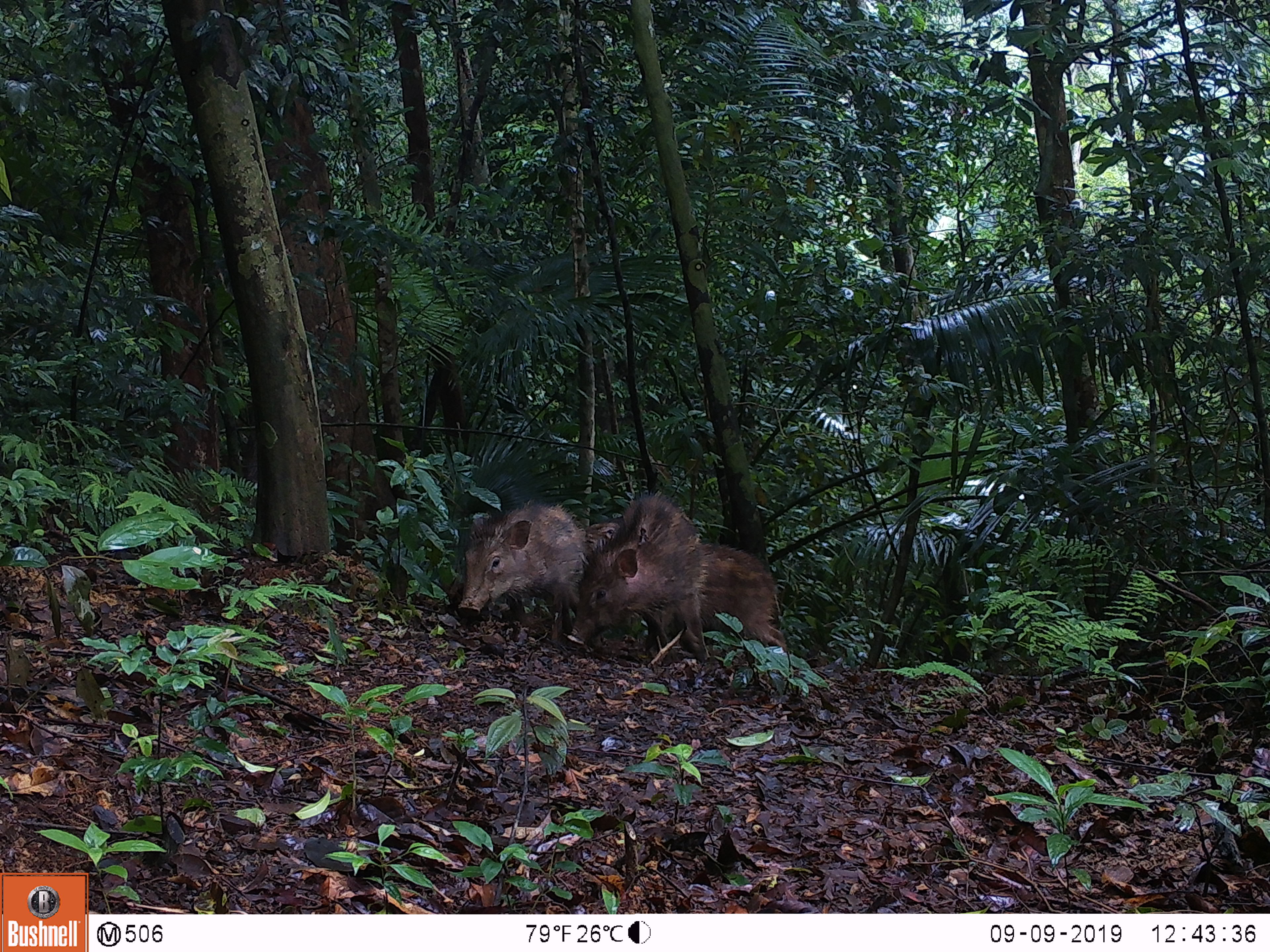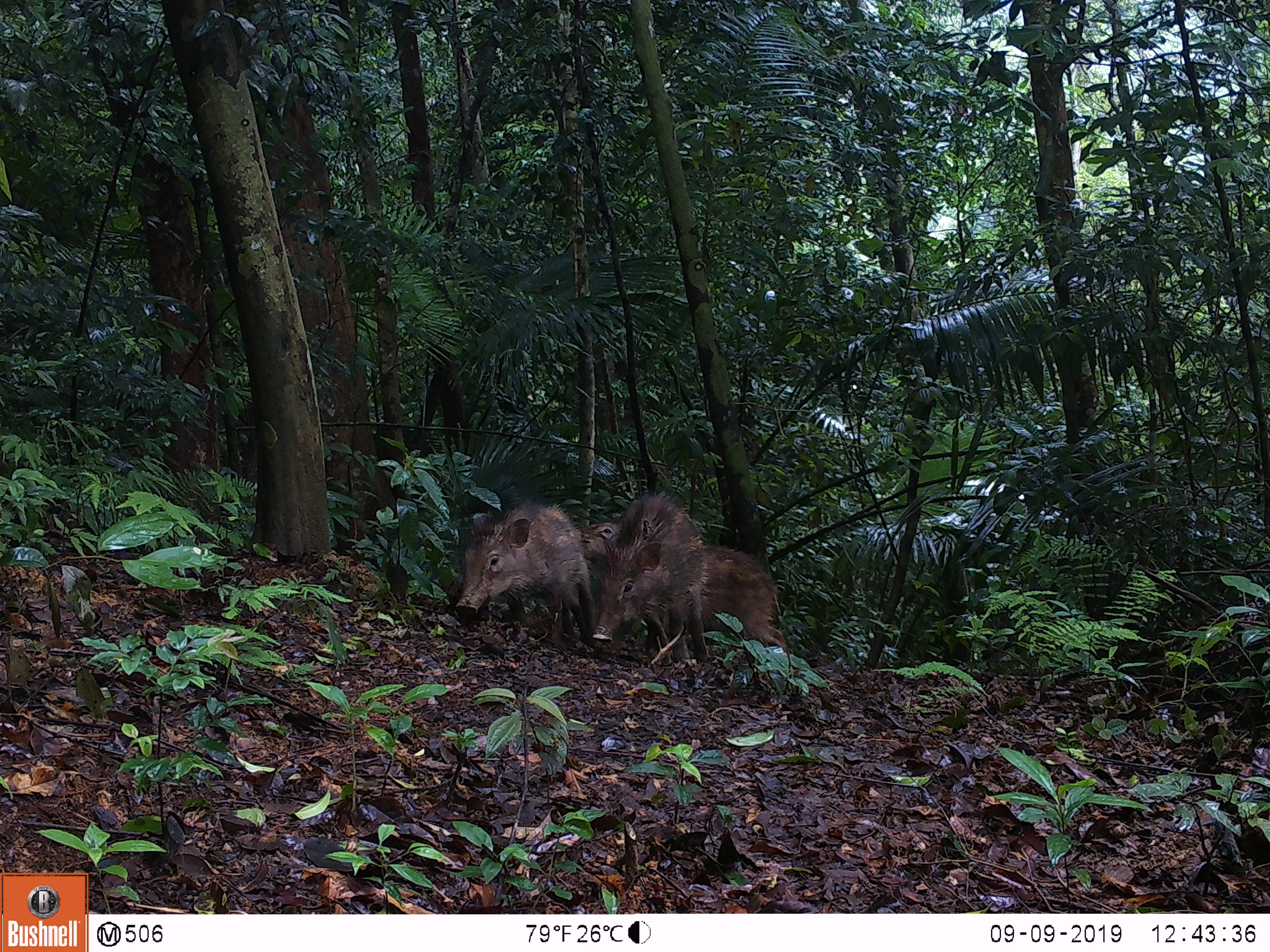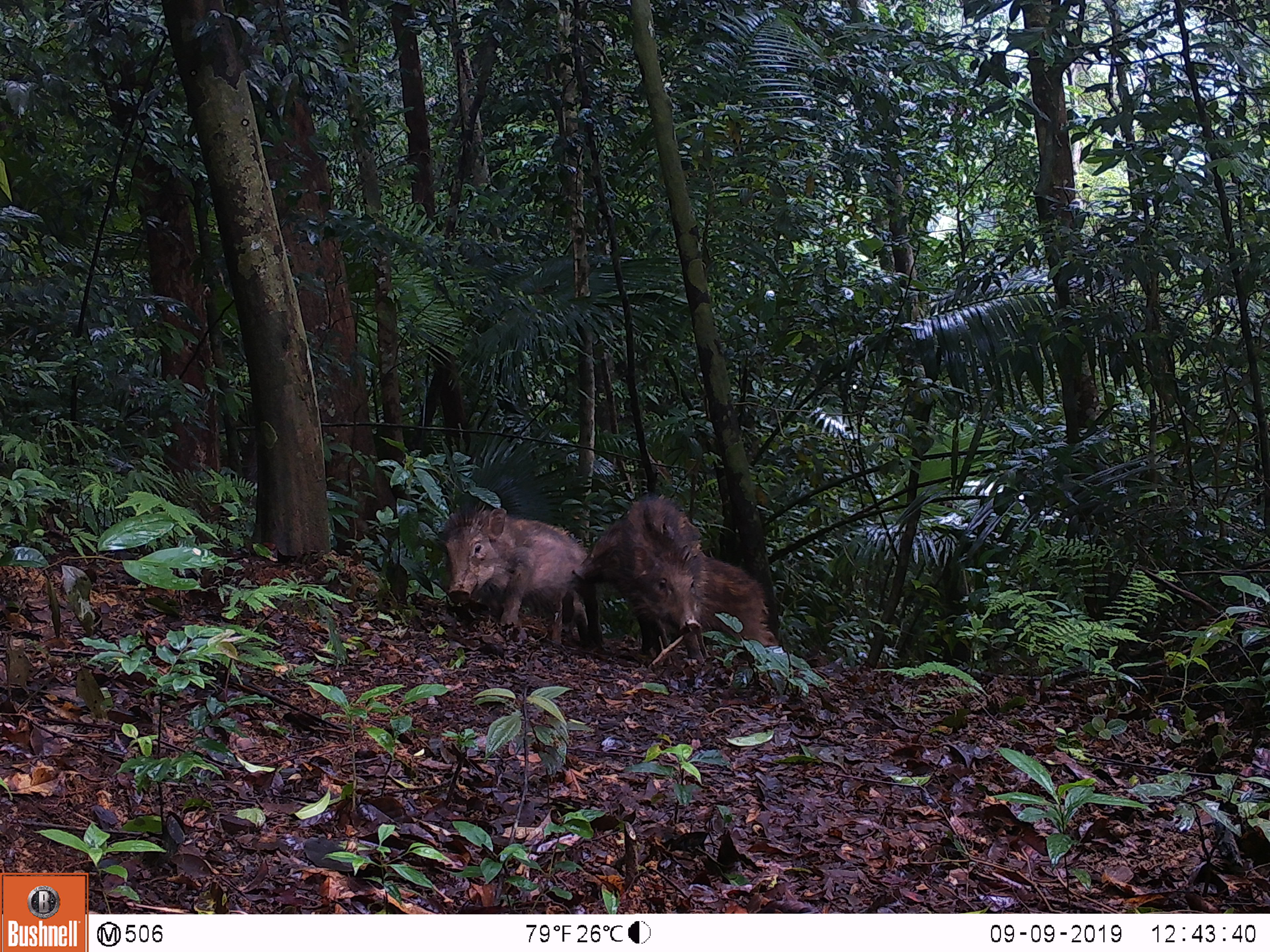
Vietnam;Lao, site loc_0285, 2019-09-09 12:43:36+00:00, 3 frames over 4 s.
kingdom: Animalia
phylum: Chordata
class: Mammalia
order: Artiodactyla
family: Suidae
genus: Sus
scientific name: Sus scrofa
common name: eurasian wild pig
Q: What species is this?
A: Eurasian wild pig (Sus scrofa).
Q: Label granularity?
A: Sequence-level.